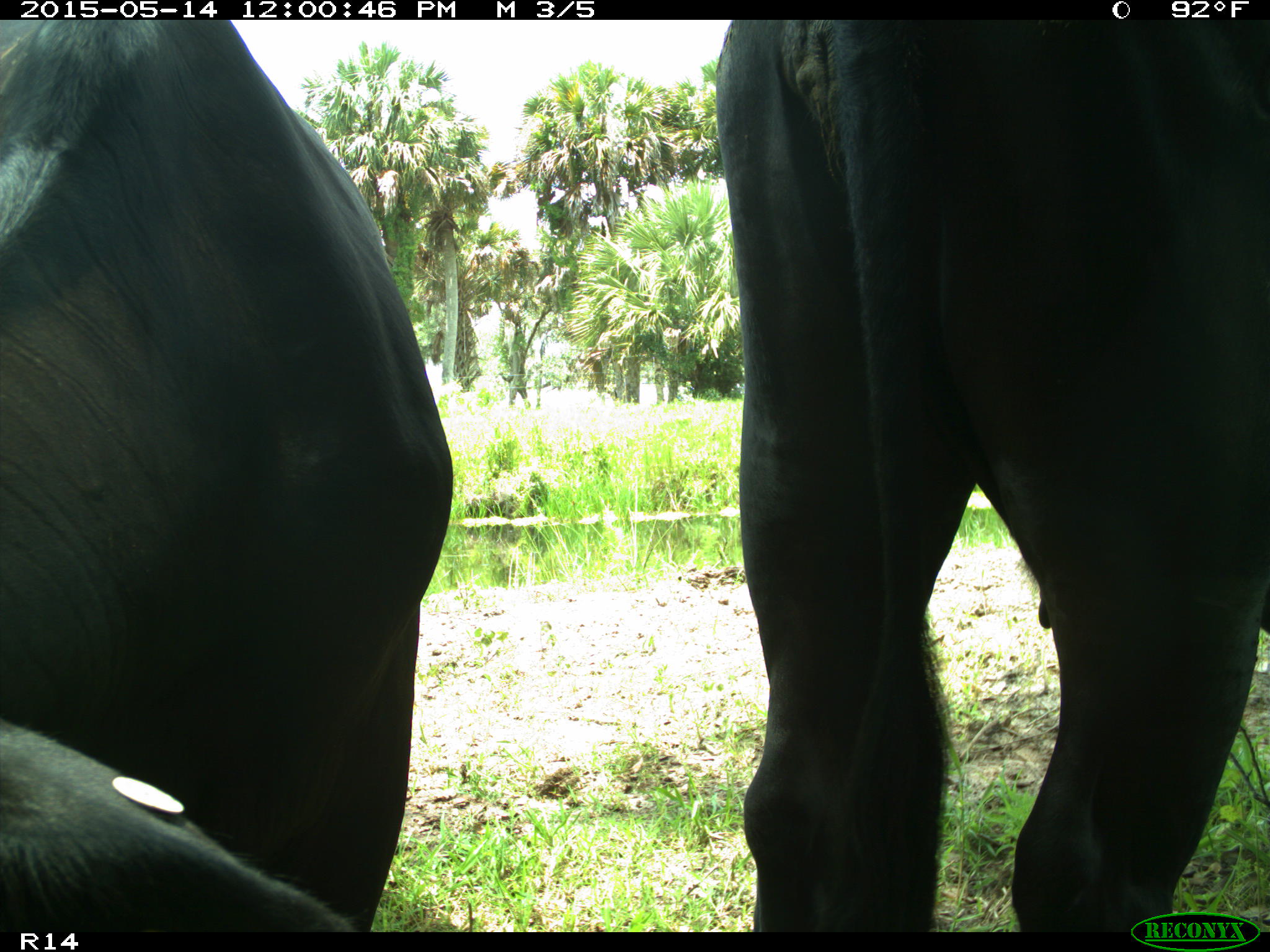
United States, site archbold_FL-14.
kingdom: Animalia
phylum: Chordata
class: Mammalia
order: Artiodactyla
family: Bovidae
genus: Bos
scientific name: Bos taurus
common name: domestic cow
Bos taurus (domestic cow).